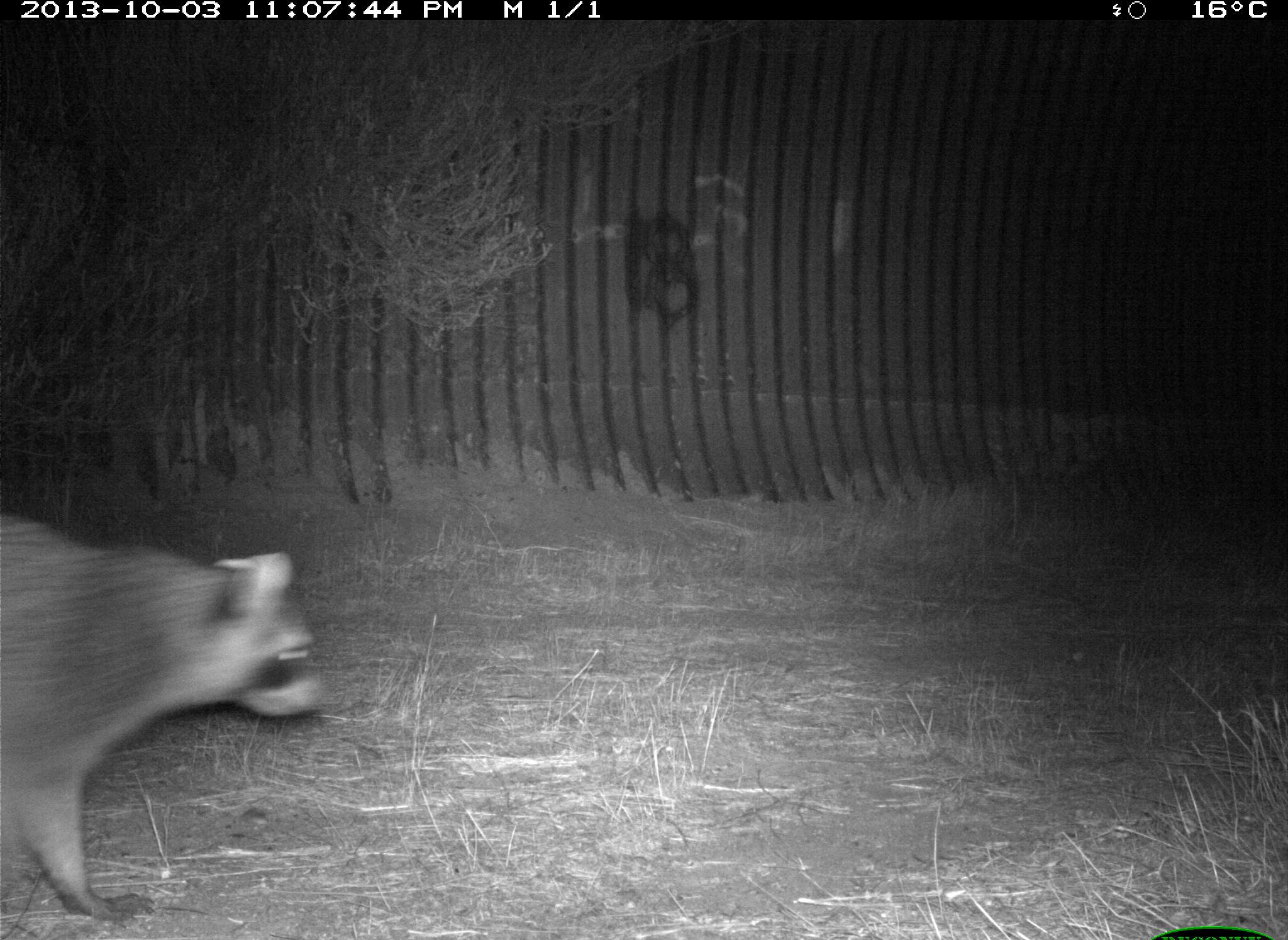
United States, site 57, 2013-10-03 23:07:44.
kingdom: Animalia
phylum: Chordata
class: Mammalia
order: Carnivora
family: Procyonidae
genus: Procyon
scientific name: Procyon lotor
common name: raccoon